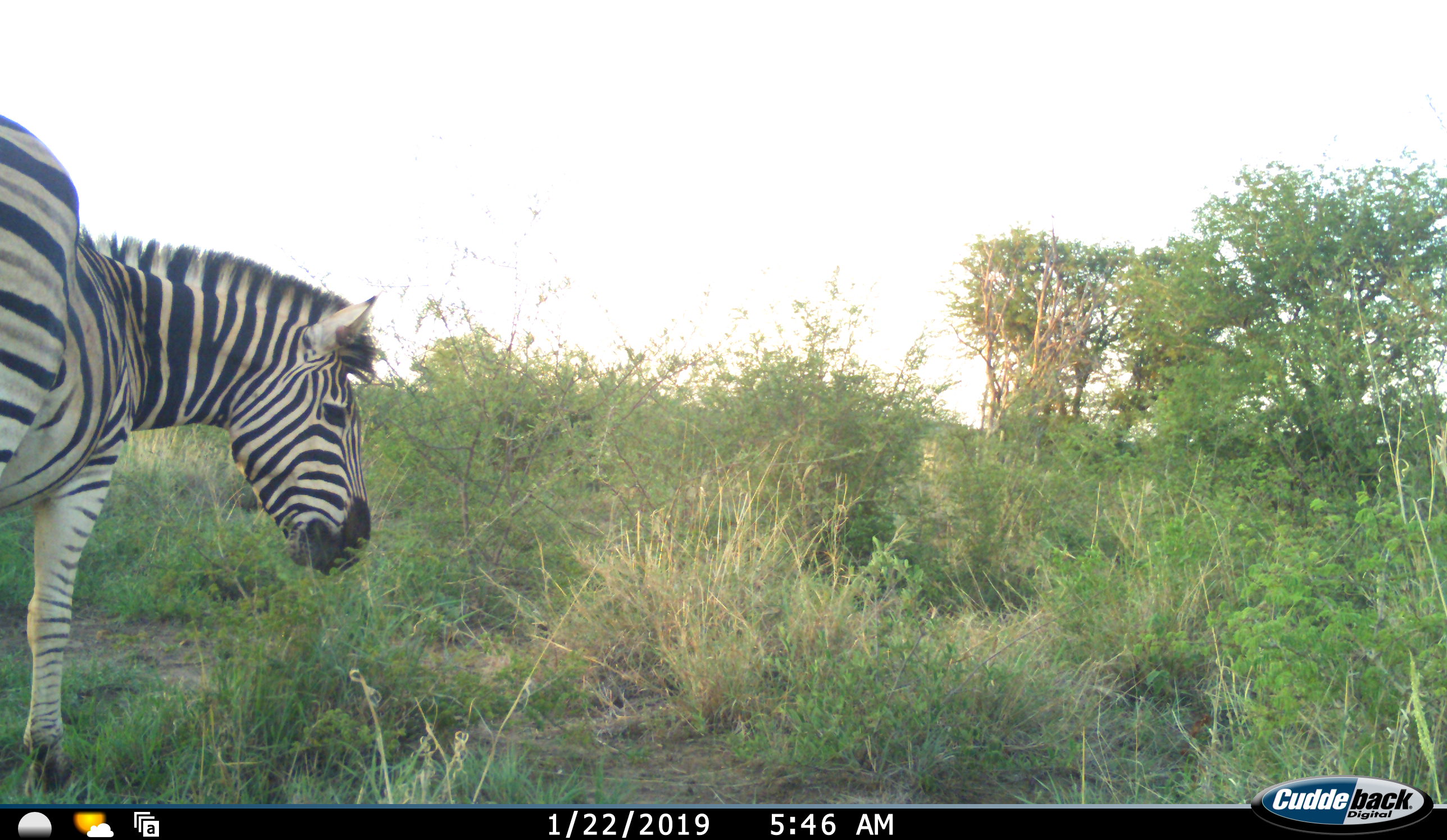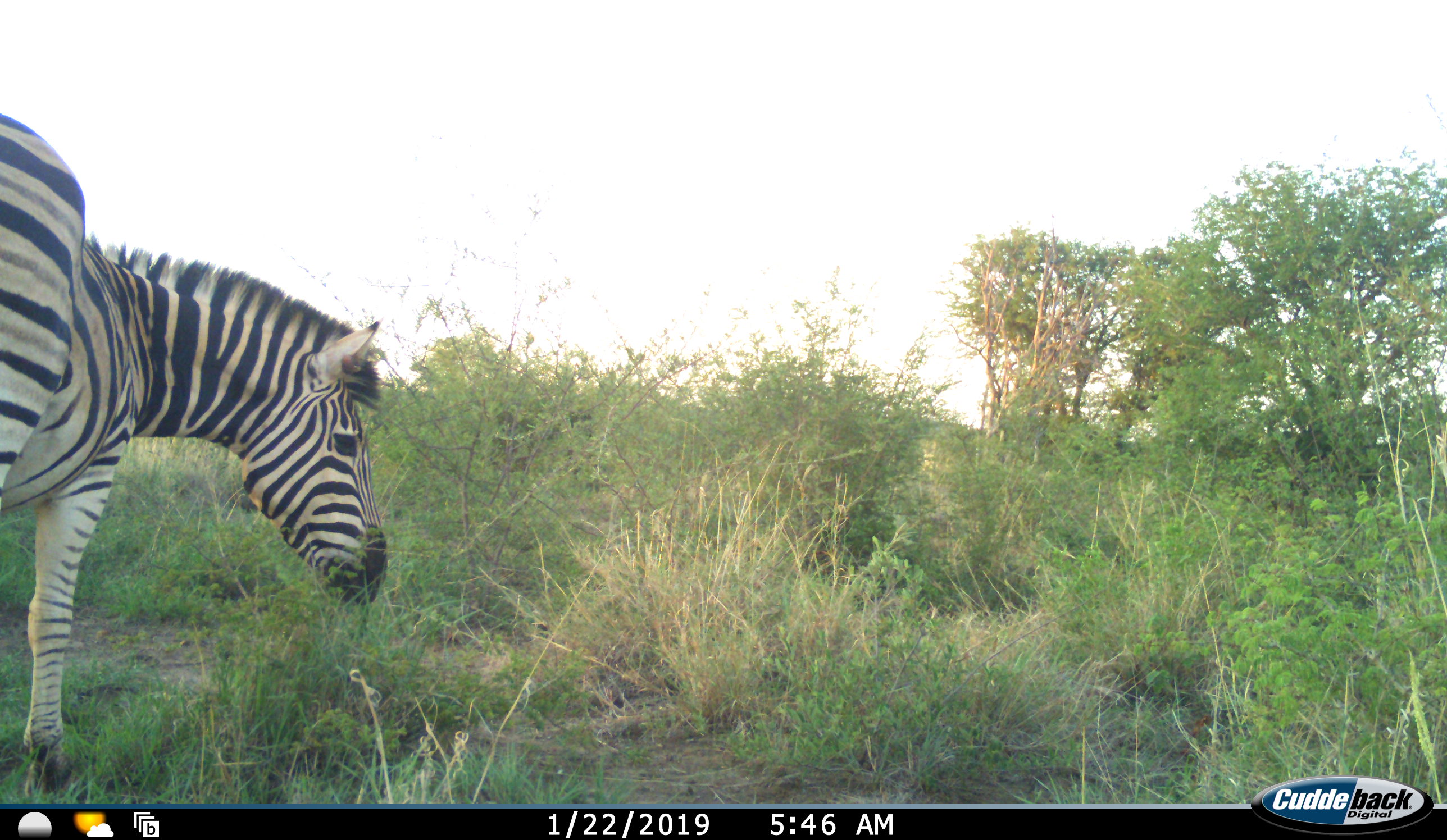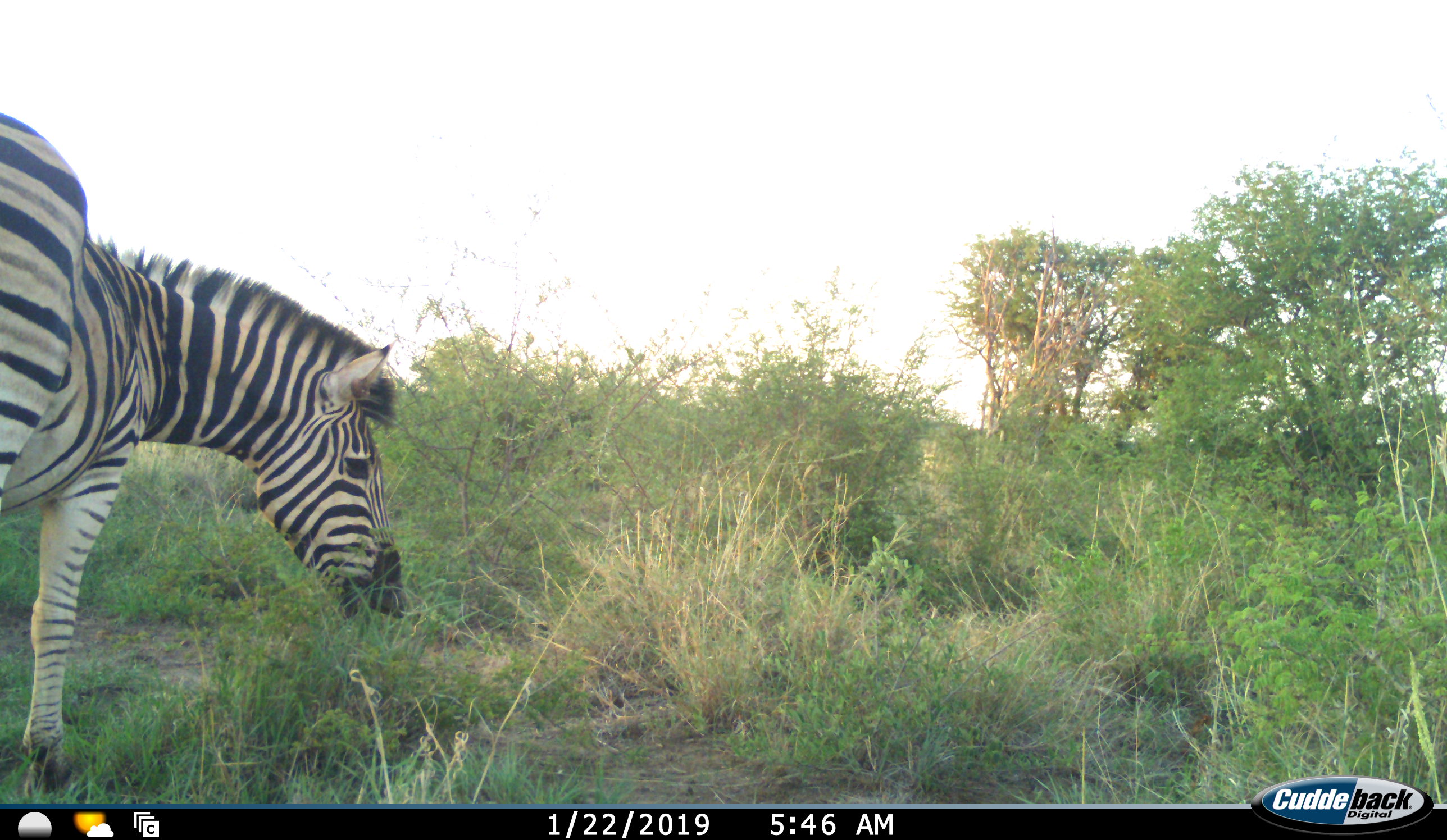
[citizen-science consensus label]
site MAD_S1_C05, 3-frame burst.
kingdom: Animalia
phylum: Chordata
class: Mammalia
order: Perissodactyla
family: Equidae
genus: Equus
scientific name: Equus quagga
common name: plains zebra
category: zebraplains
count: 1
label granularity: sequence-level